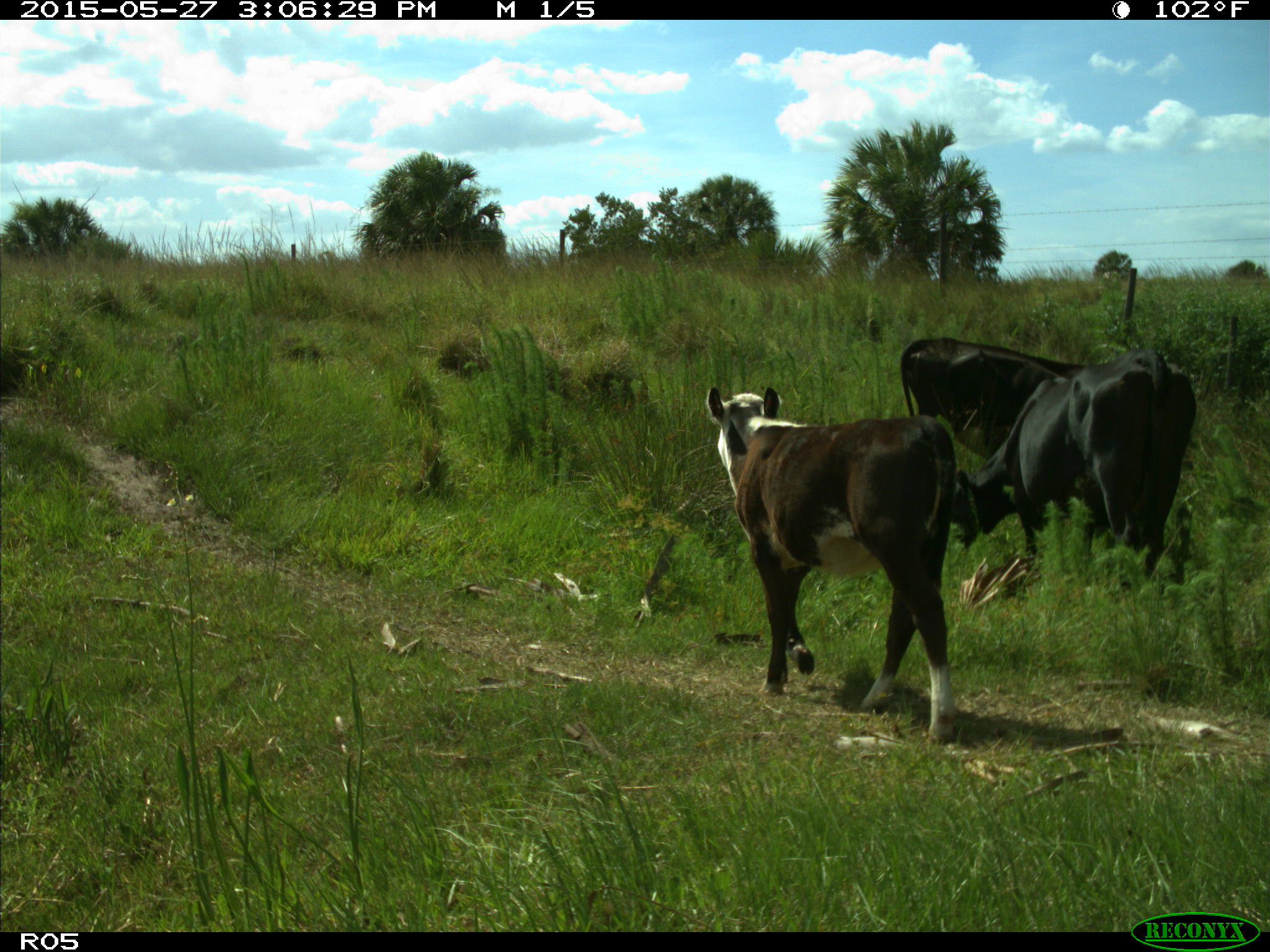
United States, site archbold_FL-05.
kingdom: Animalia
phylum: Chordata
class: Mammalia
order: Artiodactyla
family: Bovidae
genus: Bos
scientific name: Bos taurus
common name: domestic cow